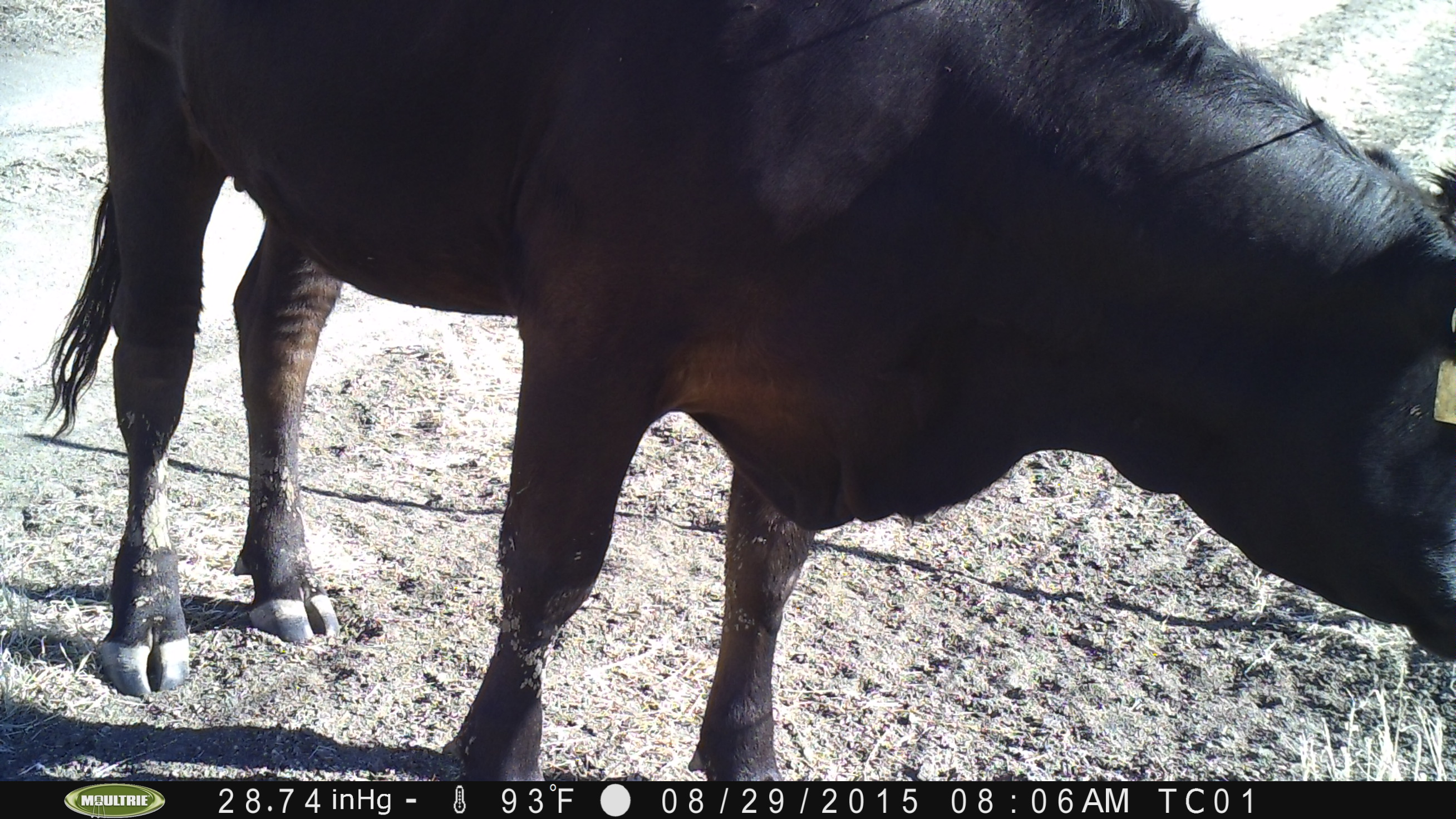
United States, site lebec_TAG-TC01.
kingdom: Animalia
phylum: Chordata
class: Mammalia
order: Artiodactyla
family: Bovidae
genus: Bos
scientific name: Bos taurus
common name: domestic cow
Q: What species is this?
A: Bos taurus (domestic cow).